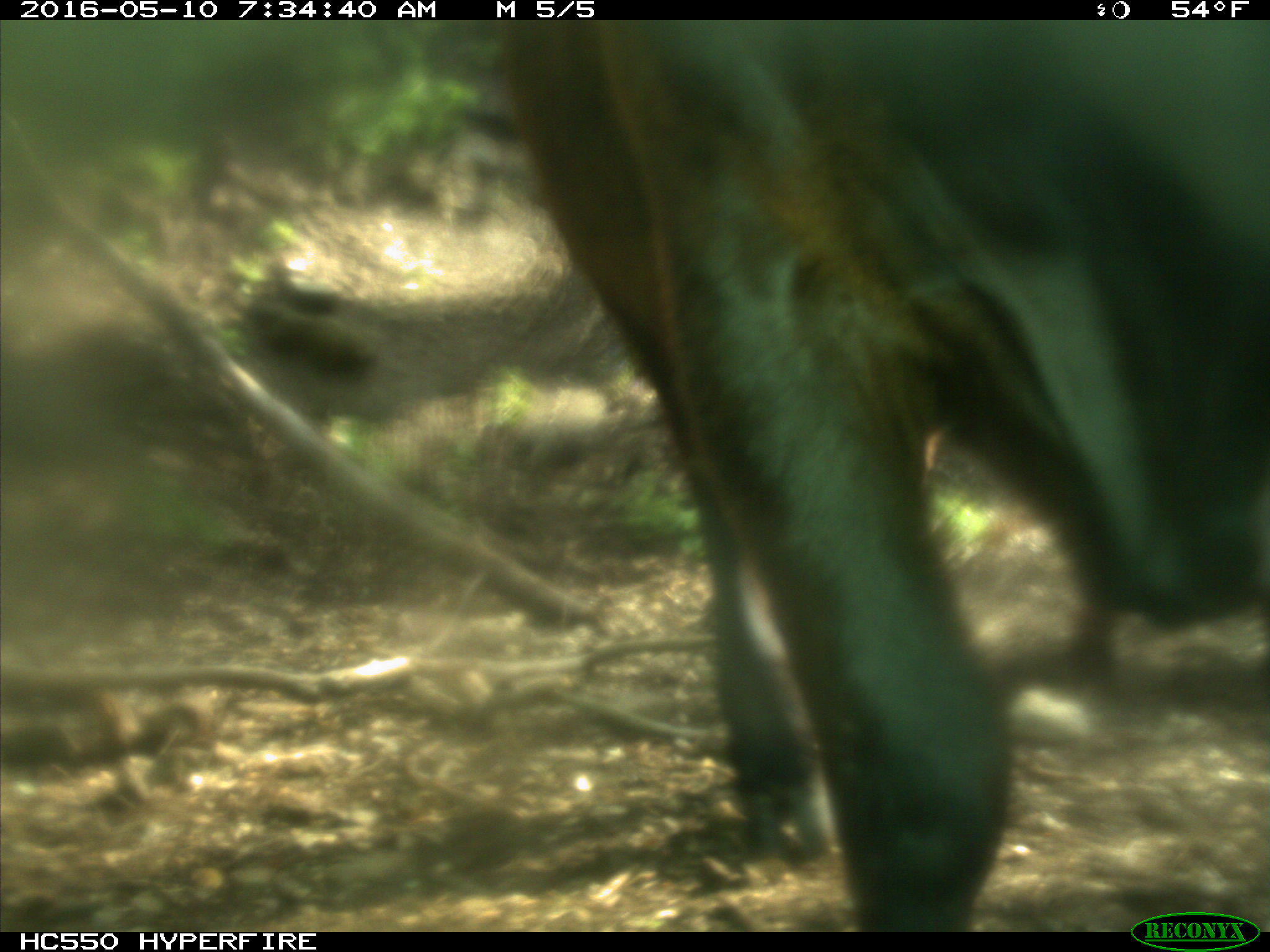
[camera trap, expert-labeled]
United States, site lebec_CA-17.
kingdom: Animalia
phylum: Chordata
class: Mammalia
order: Artiodactyla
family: Bovidae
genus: Bos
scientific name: Bos taurus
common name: domestic cow